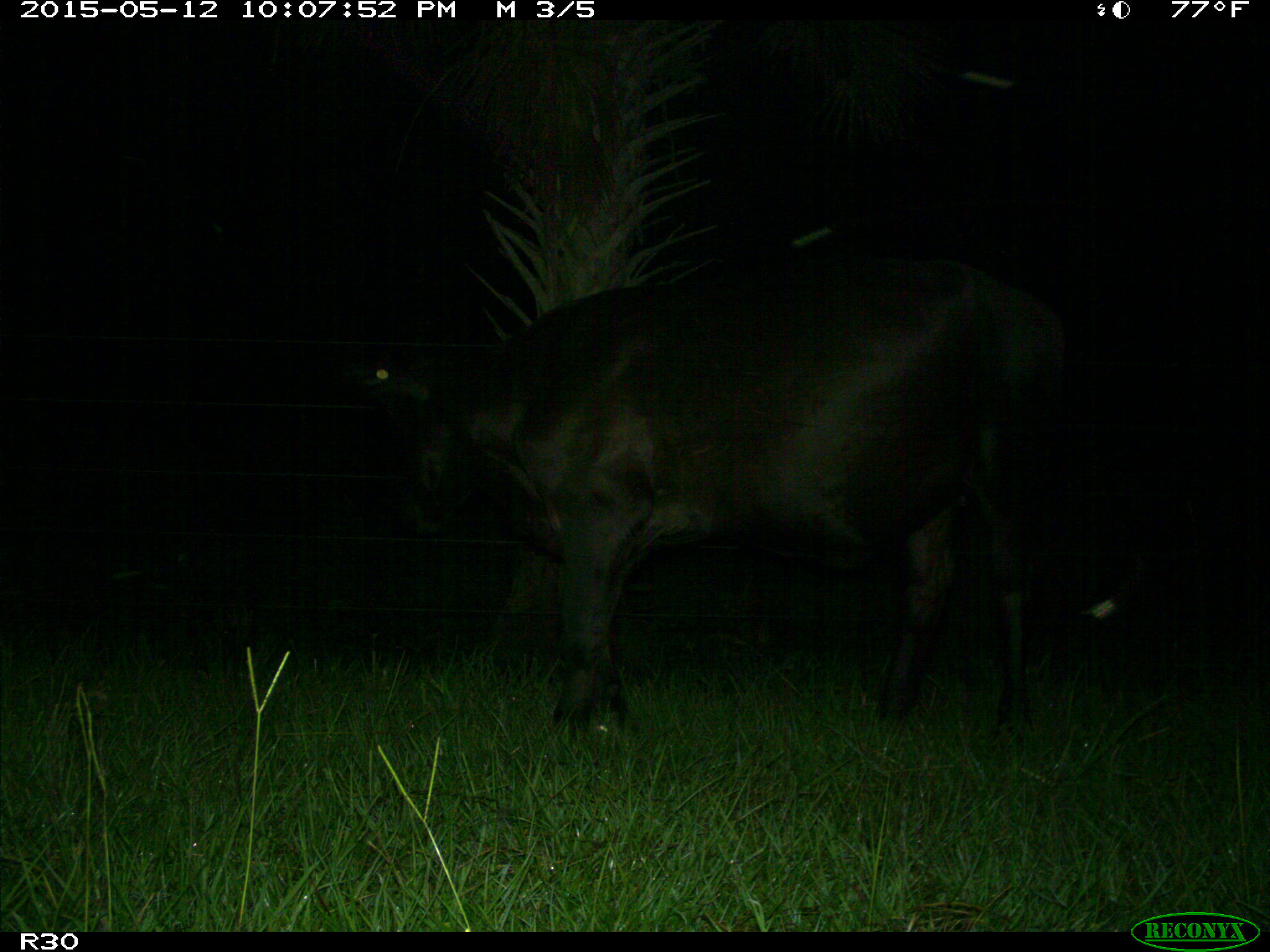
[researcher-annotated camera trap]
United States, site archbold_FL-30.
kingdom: Animalia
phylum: Chordata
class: Mammalia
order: Artiodactyla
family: Bovidae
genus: Bos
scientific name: Bos taurus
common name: domestic cow